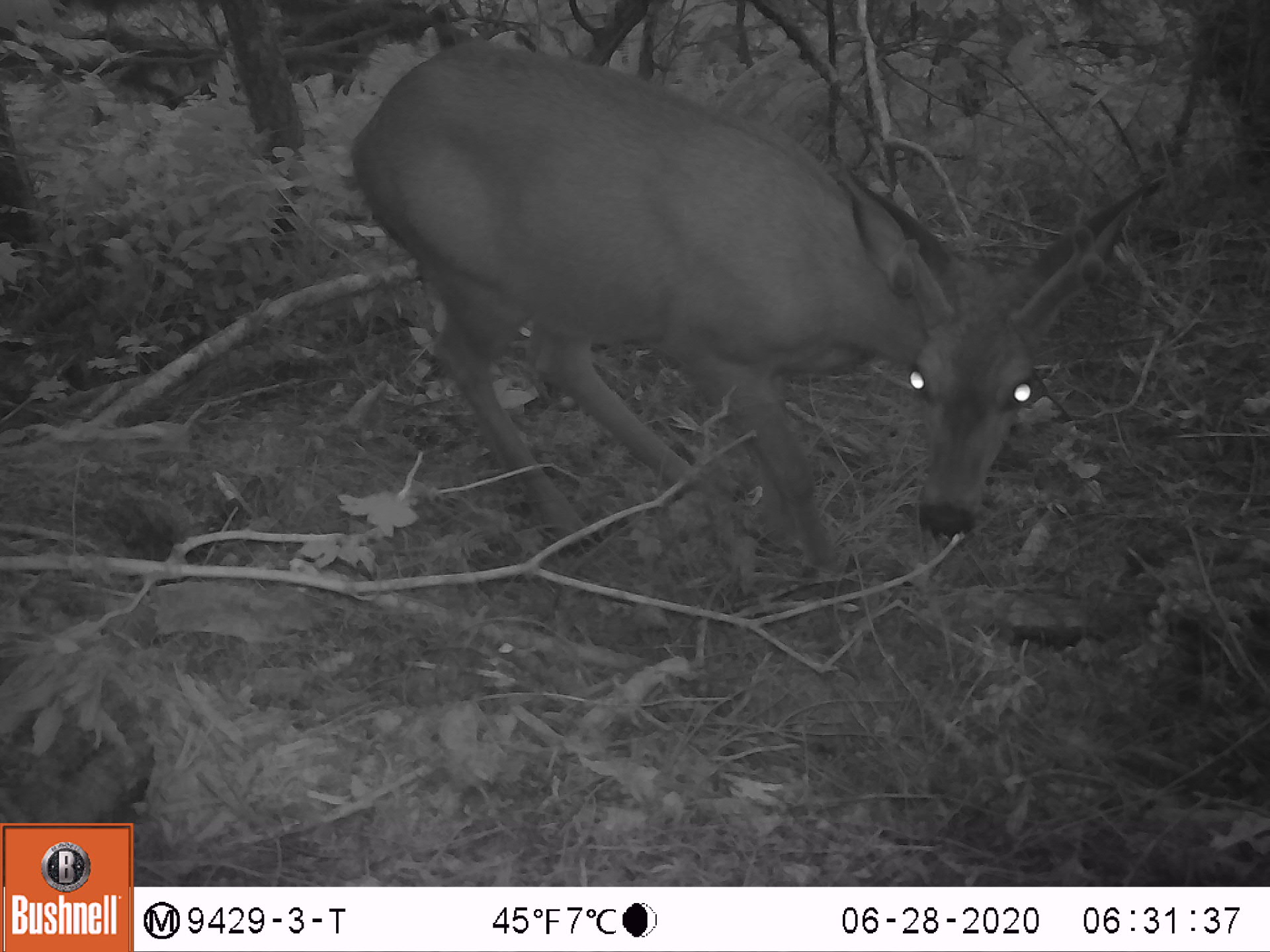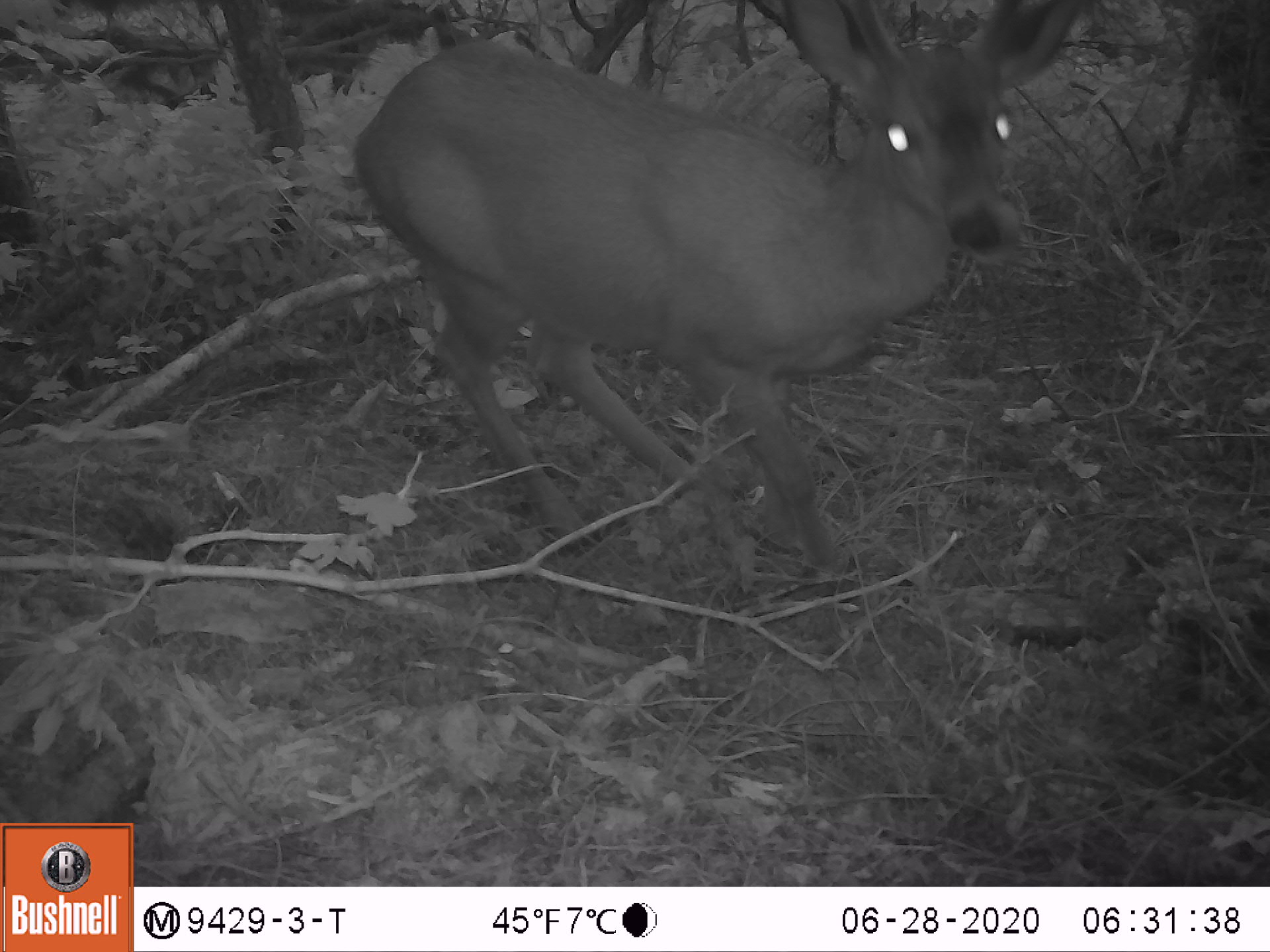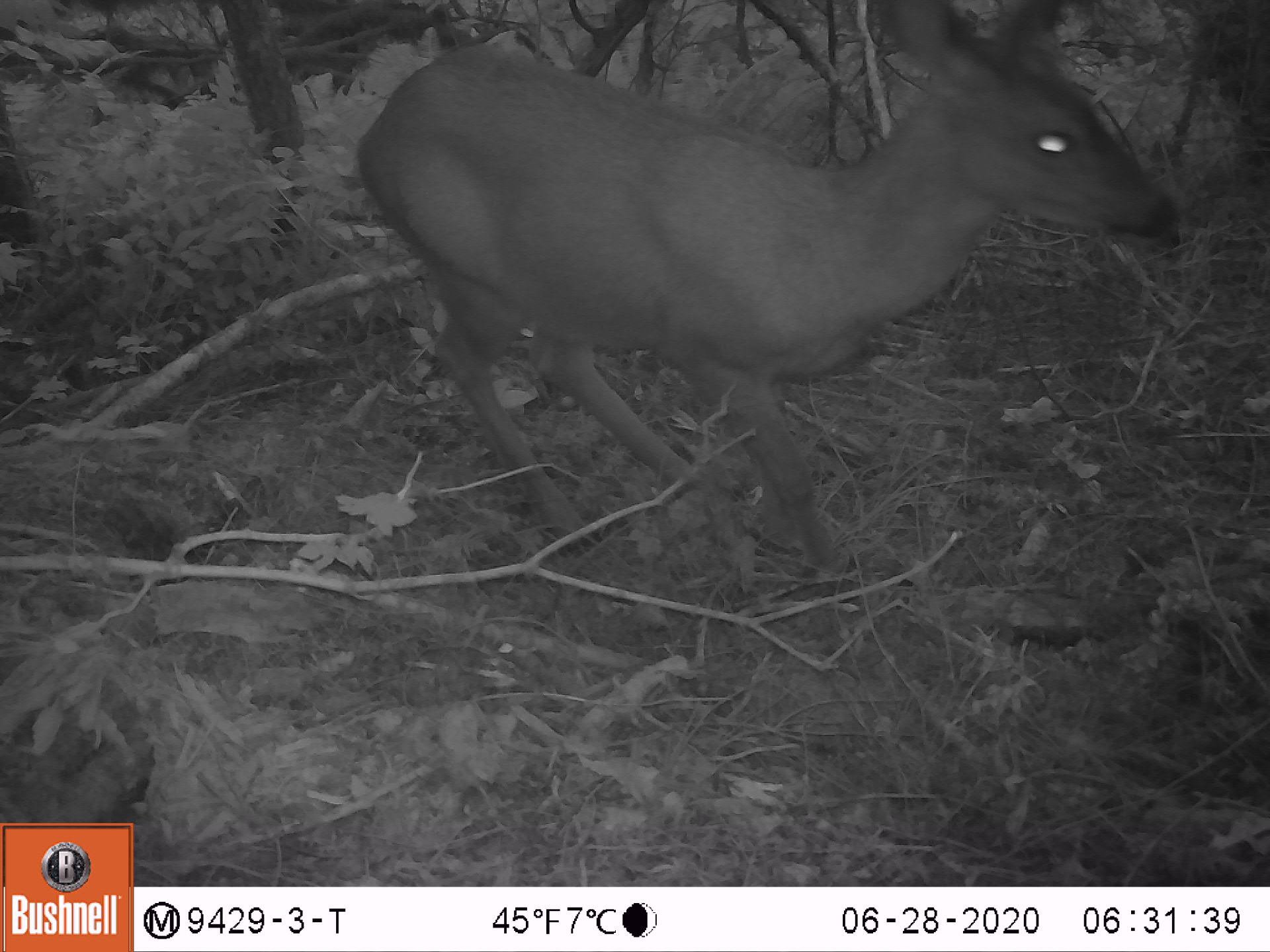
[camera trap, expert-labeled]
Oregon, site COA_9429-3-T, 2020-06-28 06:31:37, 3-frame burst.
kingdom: Animalia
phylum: Chordata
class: Mammalia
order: Artiodactyla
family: Cervidae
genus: Odocoileus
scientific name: Odocoileus hemionus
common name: black-tailed deer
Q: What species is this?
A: Black-tailed deer (Odocoileus hemionus).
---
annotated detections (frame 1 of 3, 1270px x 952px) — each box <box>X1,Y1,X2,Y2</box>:
black-tailed deer: <box>342,27,1176,569</box>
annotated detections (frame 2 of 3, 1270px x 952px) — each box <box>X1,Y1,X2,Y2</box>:
black-tailed deer: <box>342,0,1087,547</box>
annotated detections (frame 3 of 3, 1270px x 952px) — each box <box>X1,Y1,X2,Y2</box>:
black-tailed deer: <box>349,0,1184,589</box>